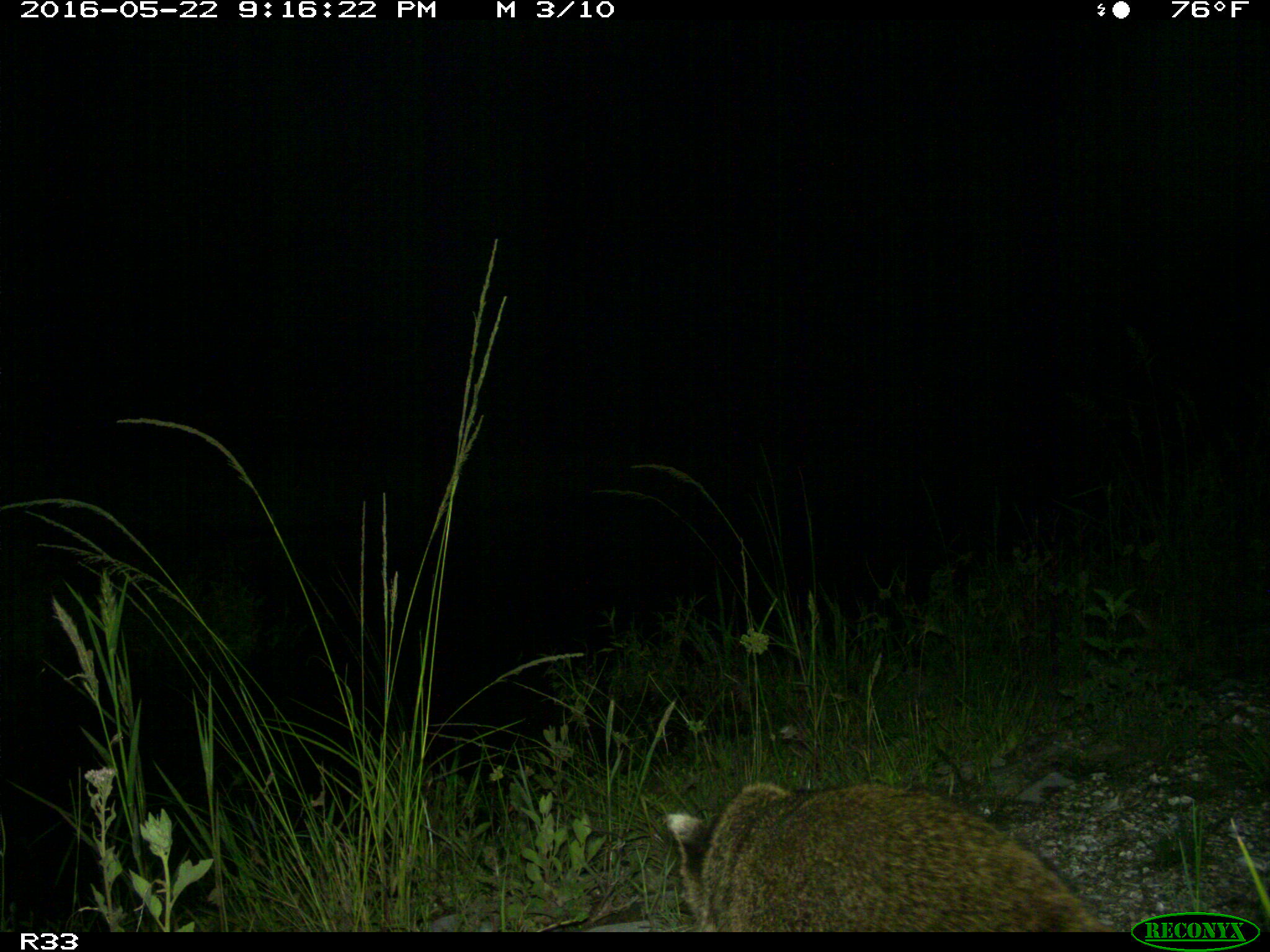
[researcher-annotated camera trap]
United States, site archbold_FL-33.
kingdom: Animalia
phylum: Chordata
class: Mammalia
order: Carnivora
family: Procyonidae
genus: Procyon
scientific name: Procyon lotor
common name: common raccoon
Procyon lotor (common raccoon).